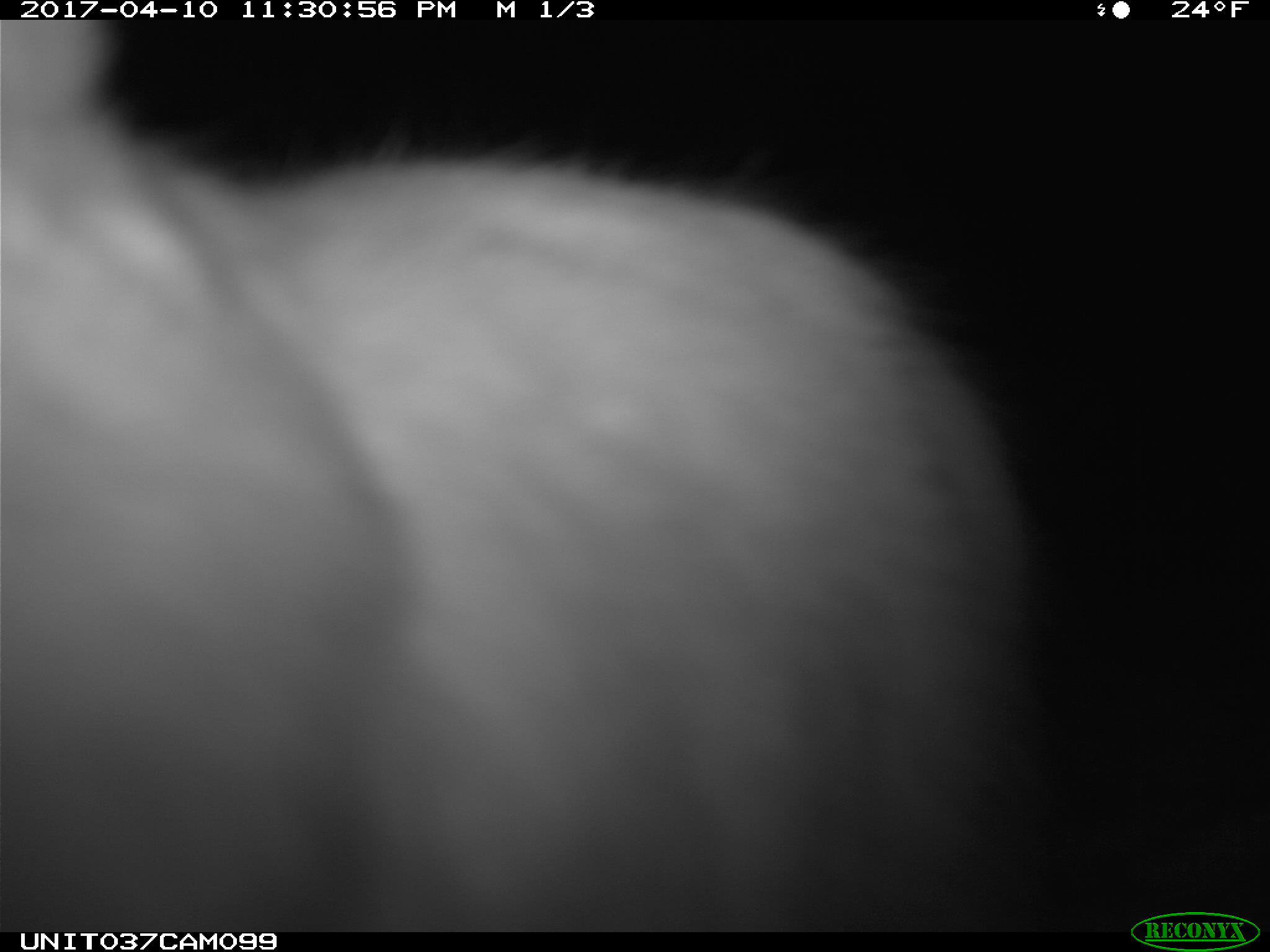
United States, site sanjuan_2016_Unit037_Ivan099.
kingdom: Animalia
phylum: Chordata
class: Mammalia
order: Lagomorpha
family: Leporidae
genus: Lepus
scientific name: Lepus americanus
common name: snowshoe hare